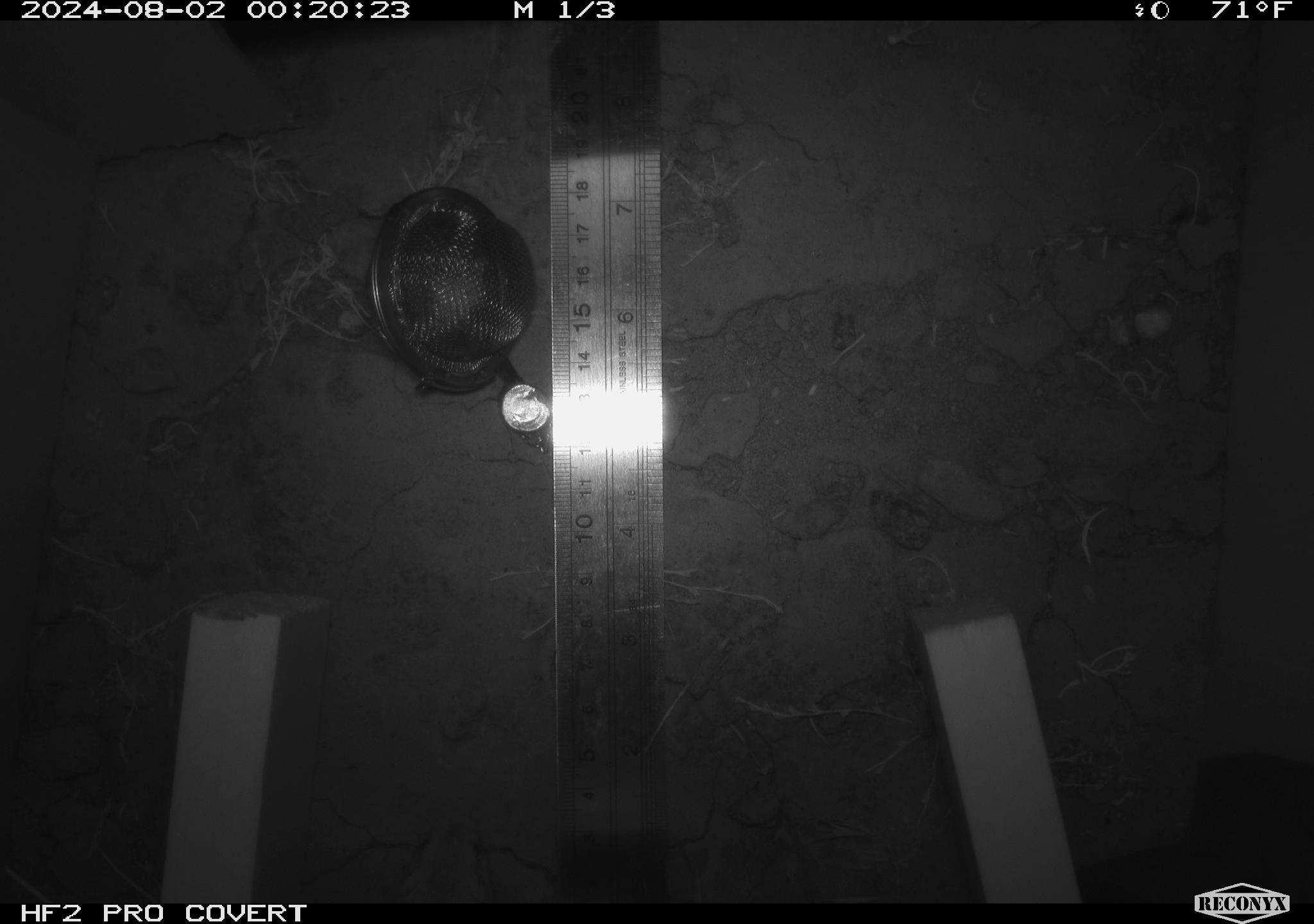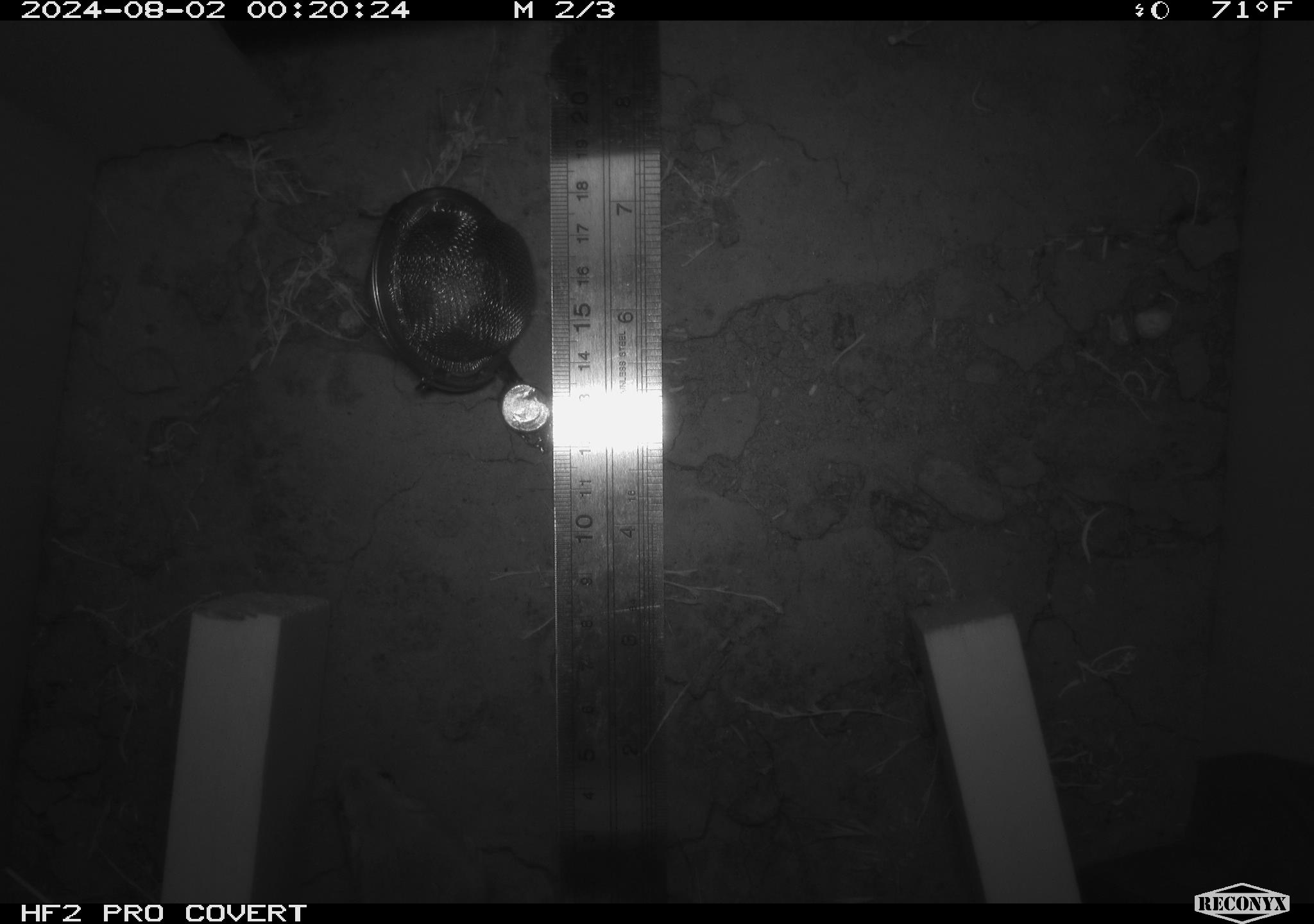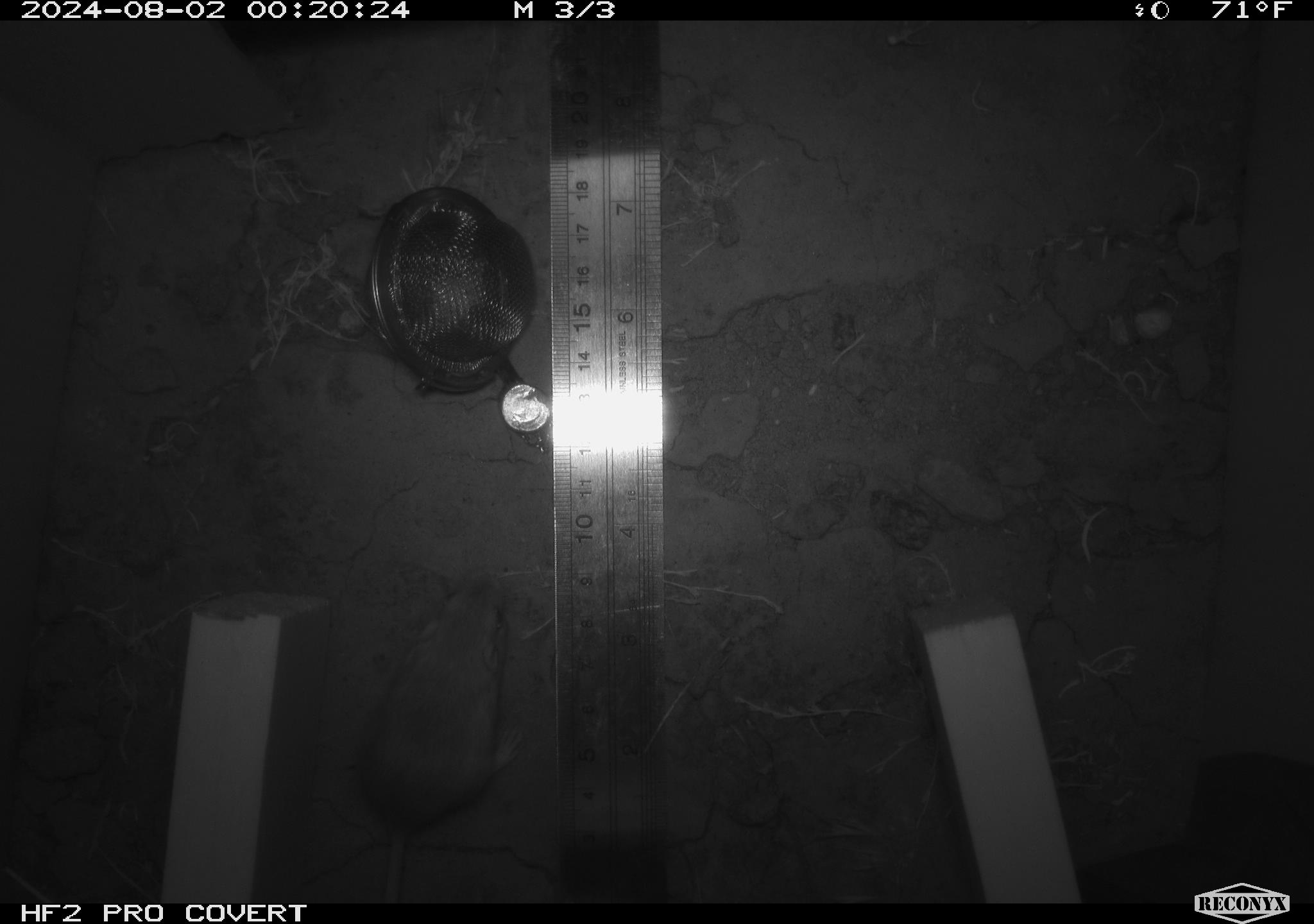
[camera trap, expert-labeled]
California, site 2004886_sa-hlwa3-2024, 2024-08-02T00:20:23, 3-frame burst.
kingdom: Animalia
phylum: Chordata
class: Mammalia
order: Rodentia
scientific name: Rodentia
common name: mouse species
Mouse species (Rodentia).